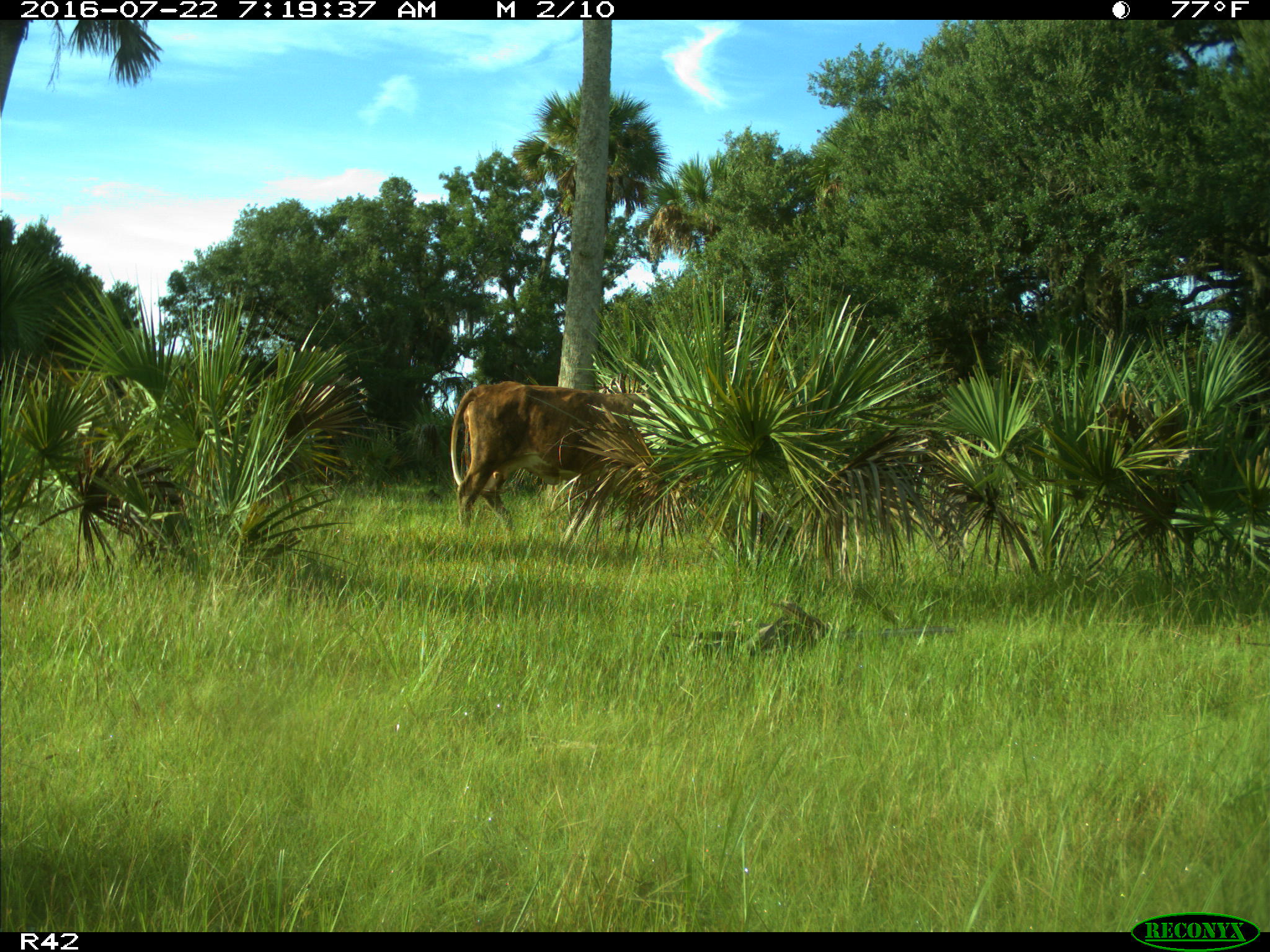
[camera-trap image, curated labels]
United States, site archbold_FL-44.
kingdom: Animalia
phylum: Chordata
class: Mammalia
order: Artiodactyla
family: Bovidae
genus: Bos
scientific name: Bos taurus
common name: domestic cow